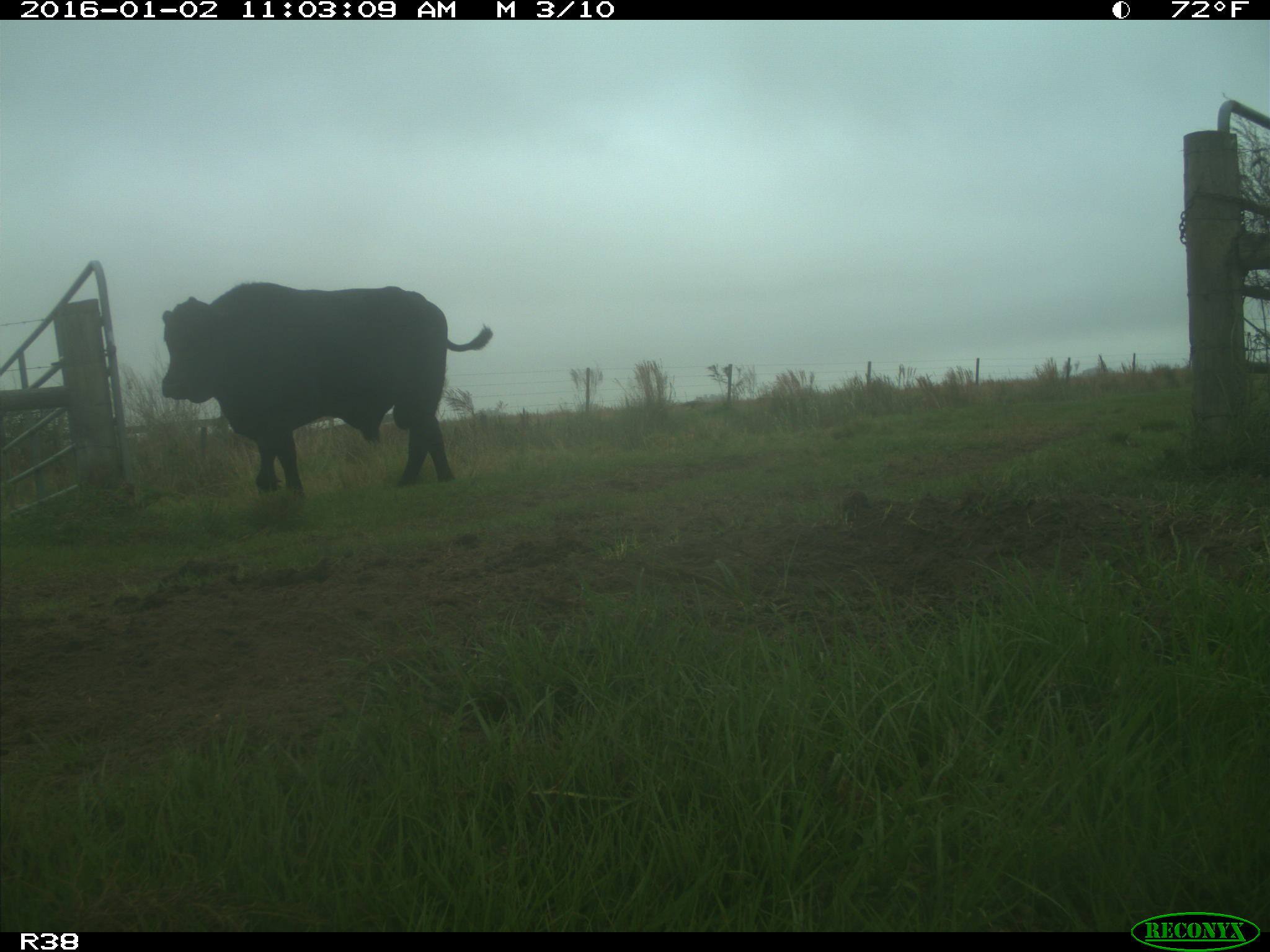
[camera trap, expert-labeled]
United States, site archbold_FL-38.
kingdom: Animalia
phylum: Chordata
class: Mammalia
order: Artiodactyla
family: Bovidae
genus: Bos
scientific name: Bos taurus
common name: domestic cow